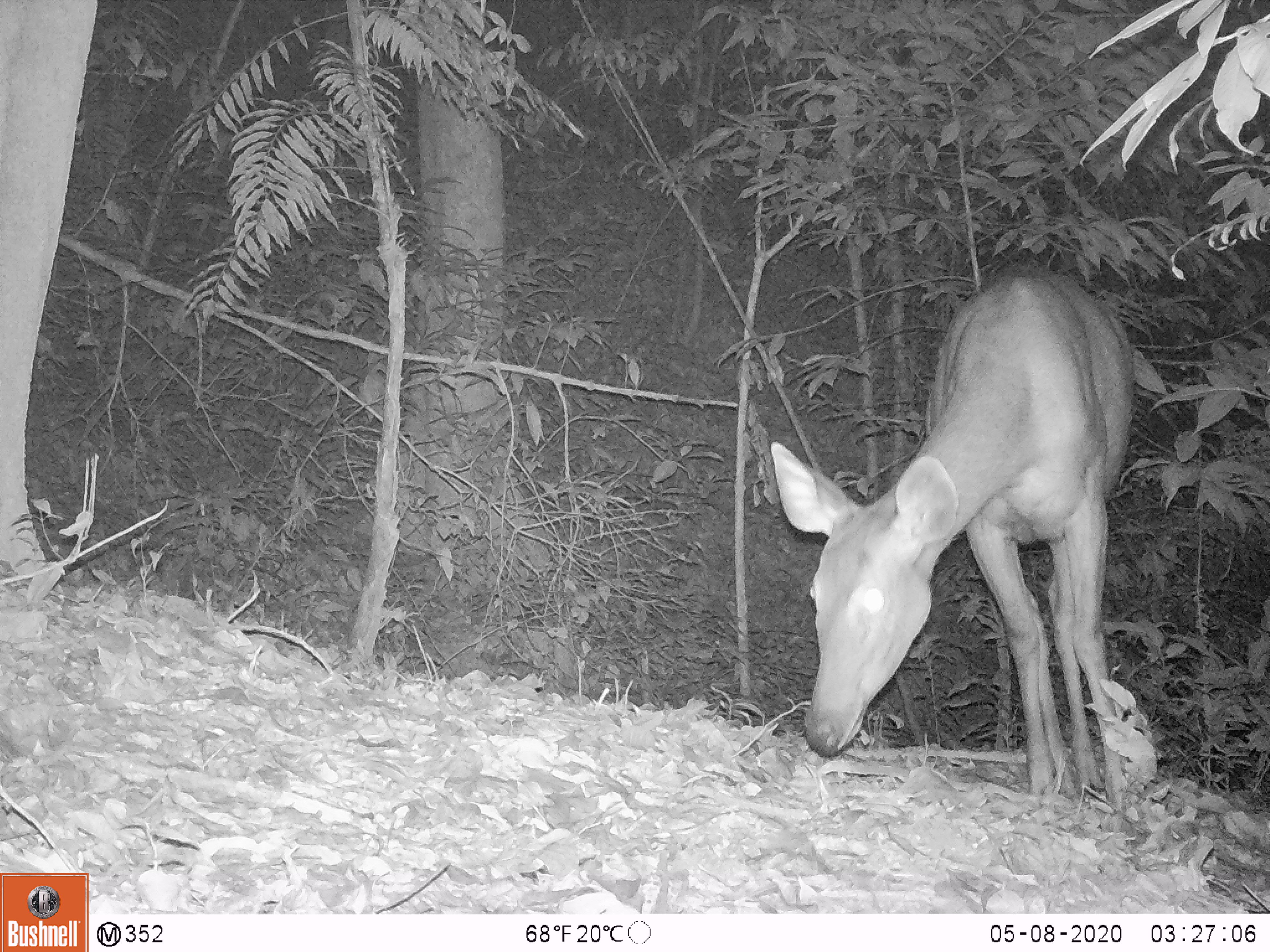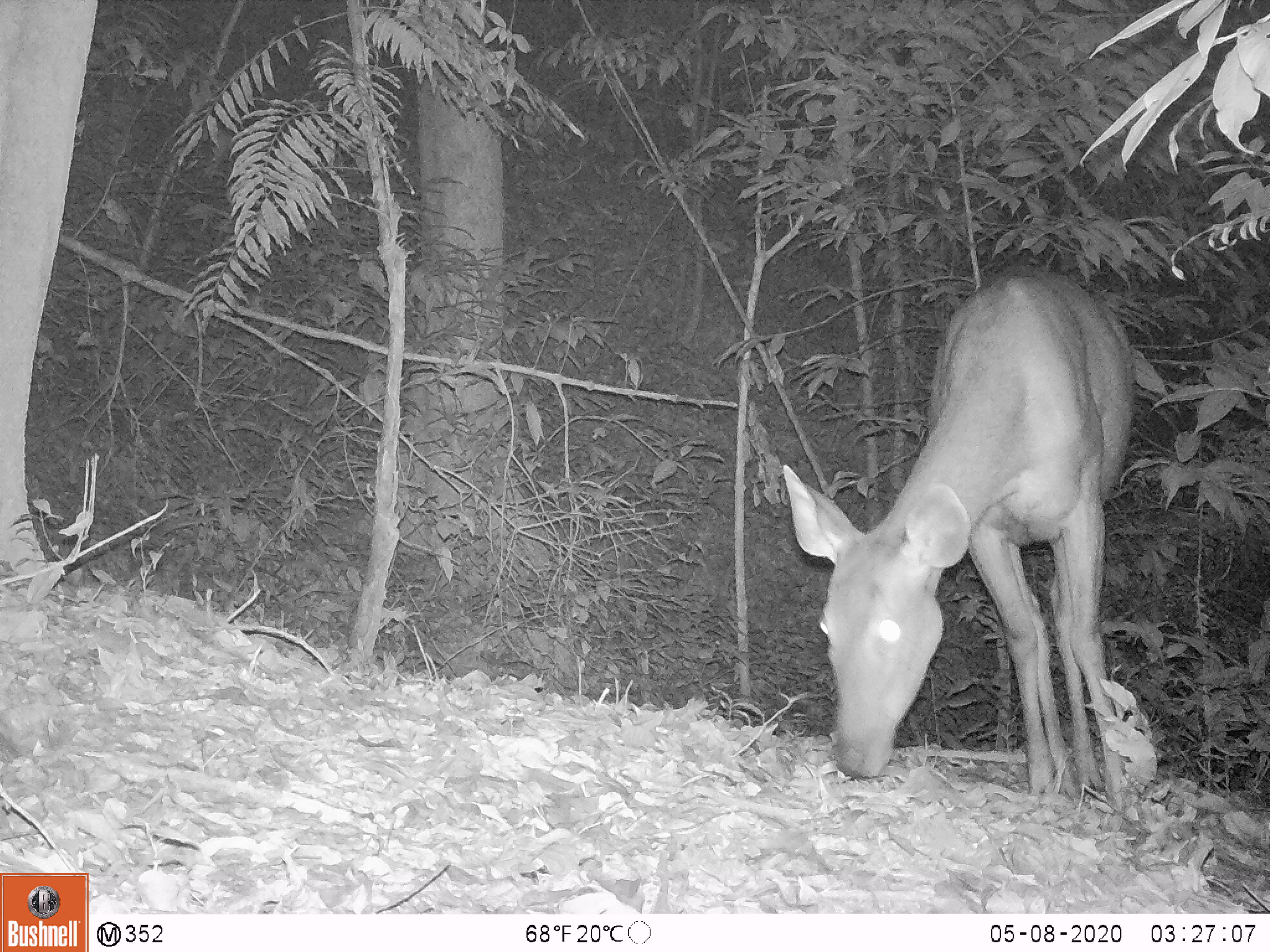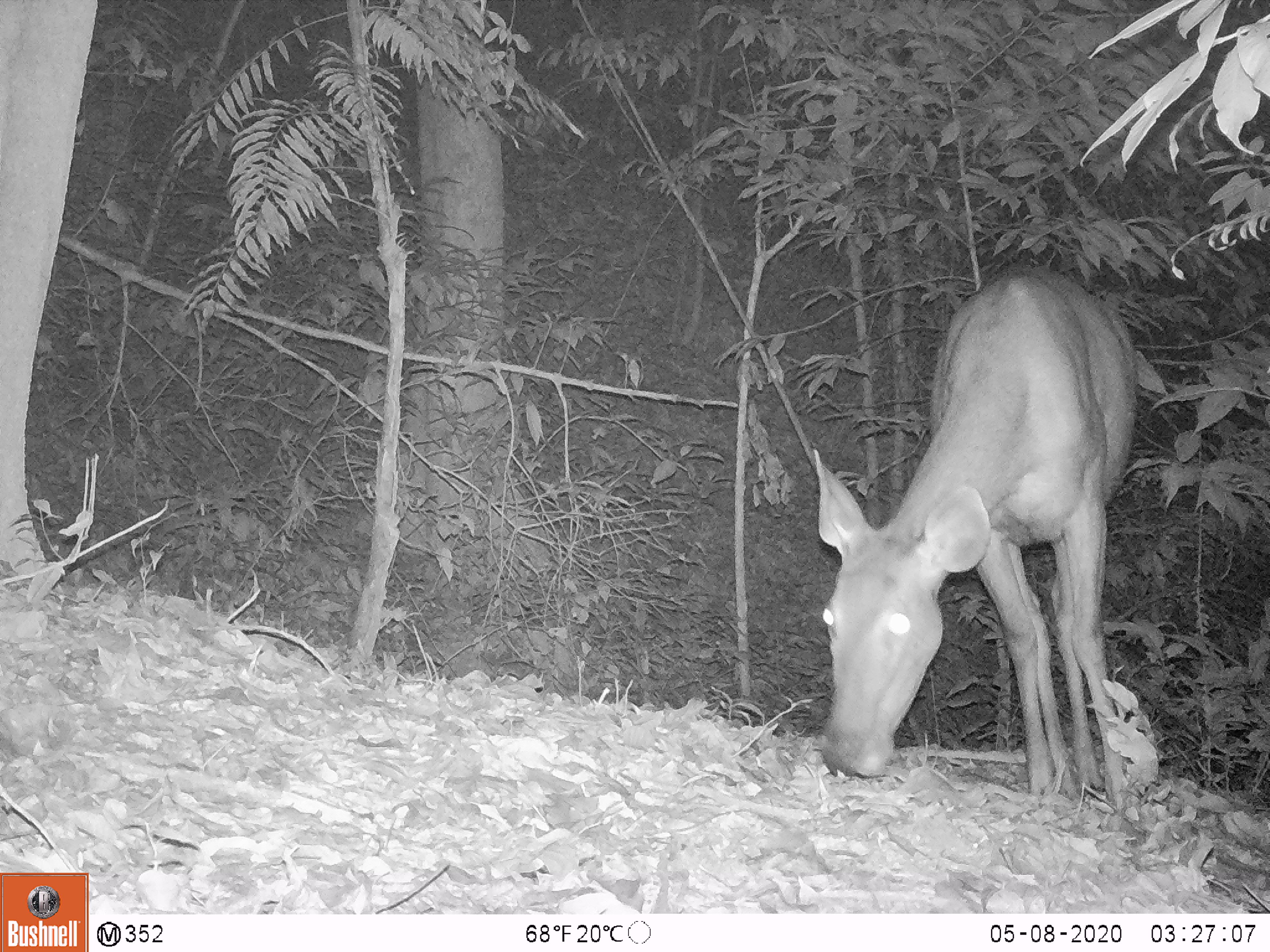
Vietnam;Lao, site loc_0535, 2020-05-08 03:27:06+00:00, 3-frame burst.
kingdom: Animalia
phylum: Chordata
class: Mammalia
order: Artiodactyla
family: Cervidae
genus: Rusa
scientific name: Rusa unicolor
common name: sambar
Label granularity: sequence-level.